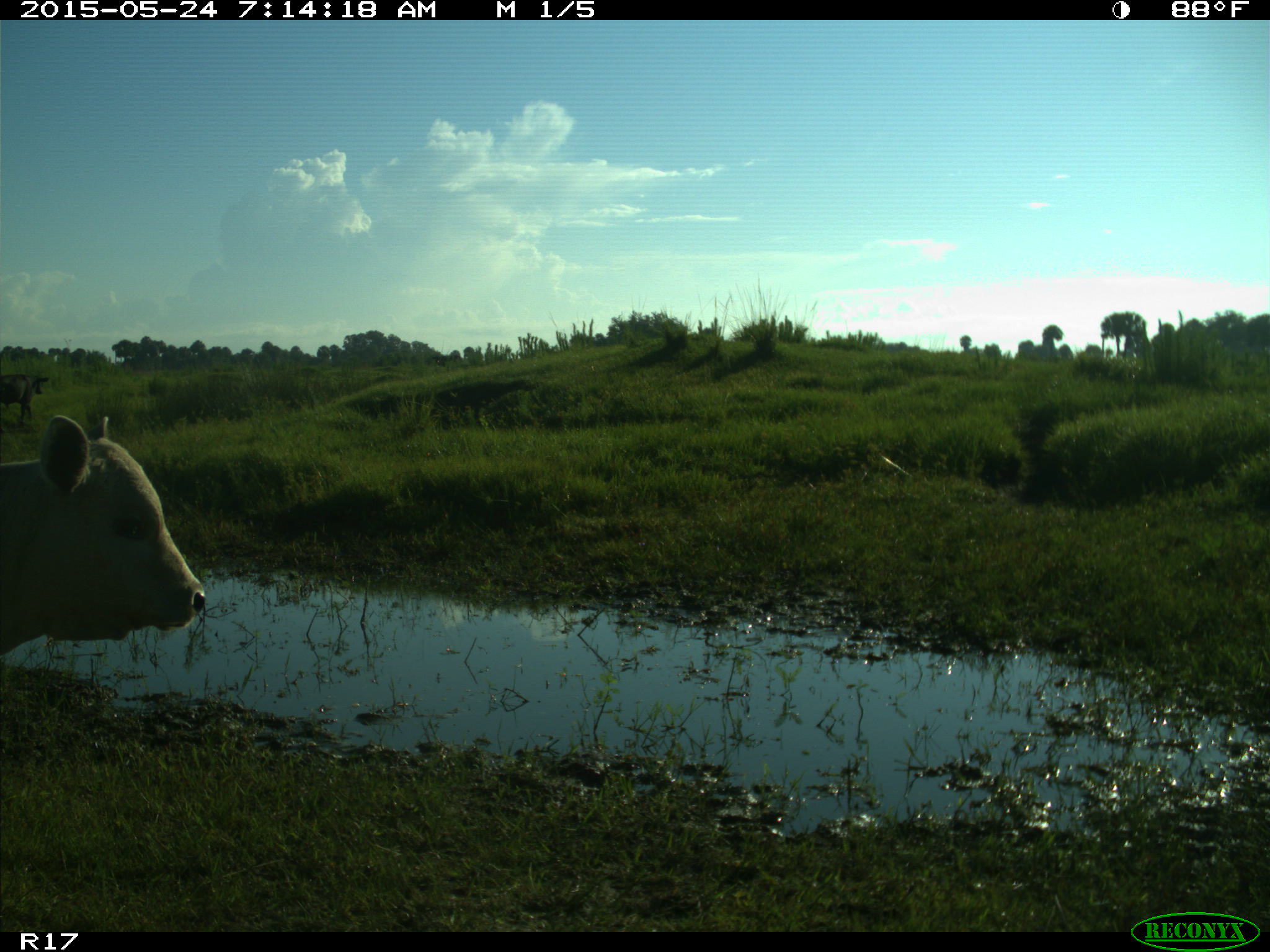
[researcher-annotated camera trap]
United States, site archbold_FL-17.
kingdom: Animalia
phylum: Chordata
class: Mammalia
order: Artiodactyla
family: Bovidae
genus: Bos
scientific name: Bos taurus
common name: domestic cow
Bos taurus (domestic cow).